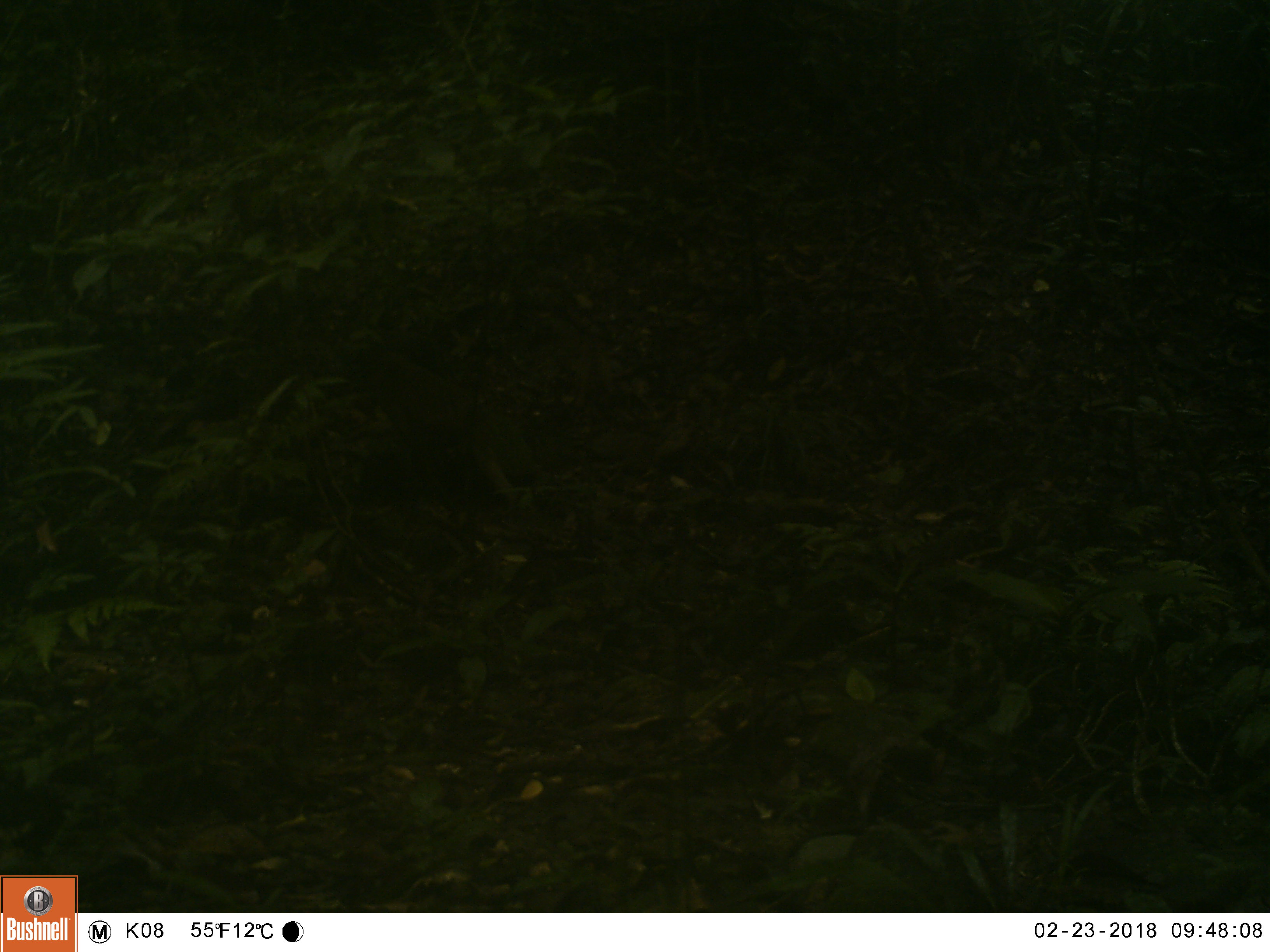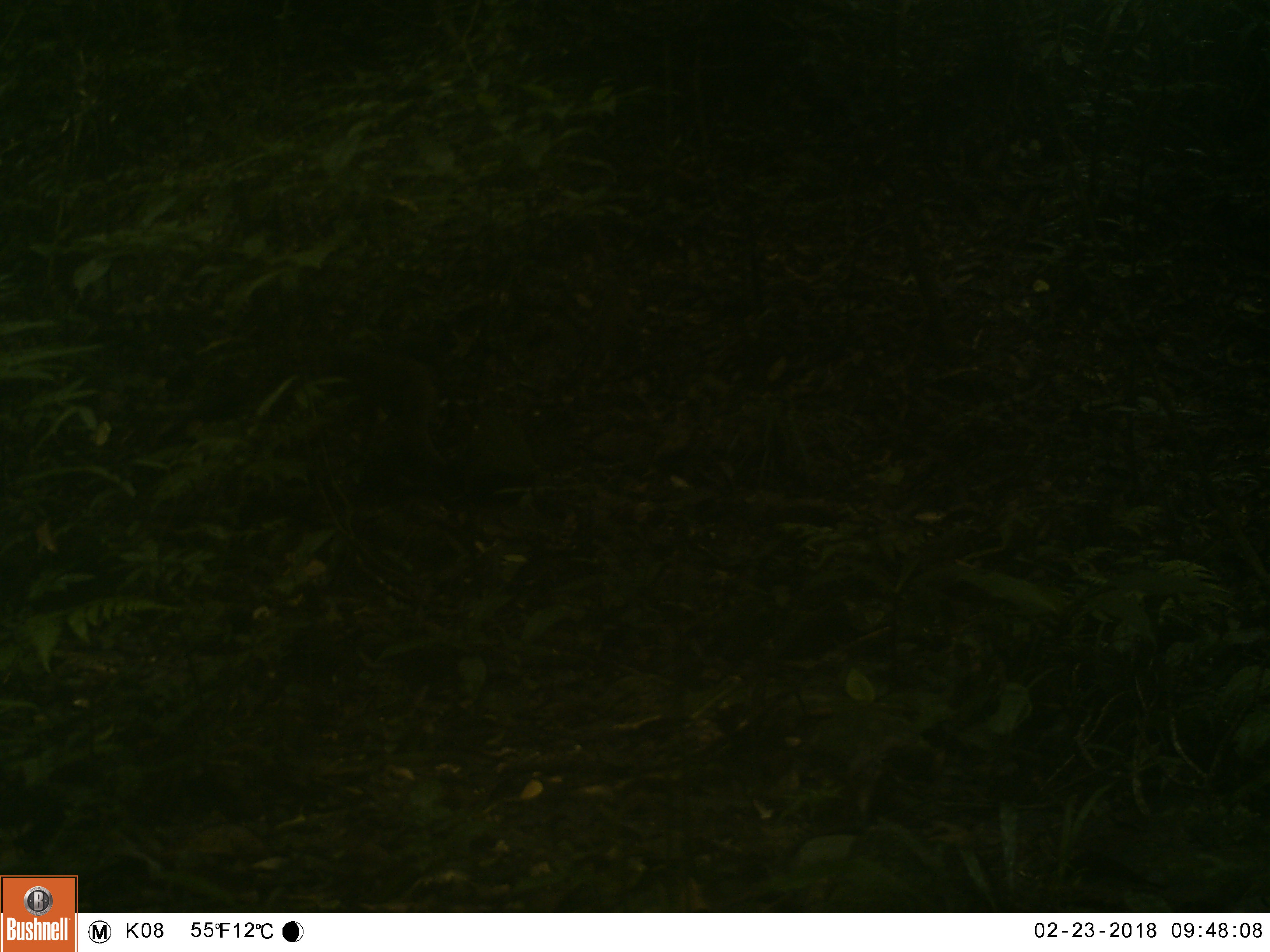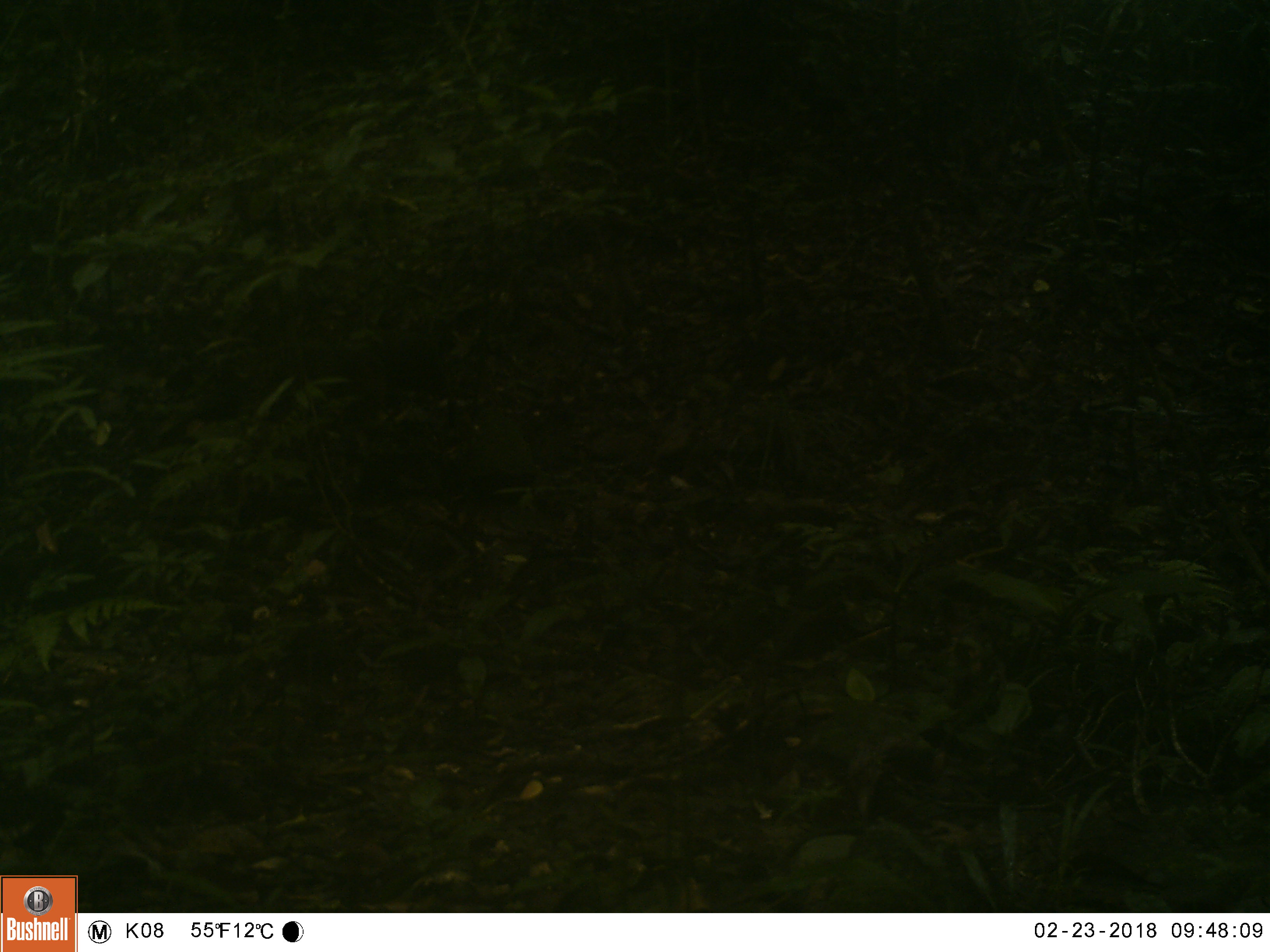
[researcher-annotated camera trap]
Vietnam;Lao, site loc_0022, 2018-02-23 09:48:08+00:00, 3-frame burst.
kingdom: Animalia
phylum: Chordata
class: Mammalia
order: Primates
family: Cercopithecidae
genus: Macaca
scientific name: Macaca nemestrina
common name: pig-tailed macaque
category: pig tailed macaque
Pig tailed macaque (pig-tailed macaque) (Macaca nemestrina). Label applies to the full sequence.